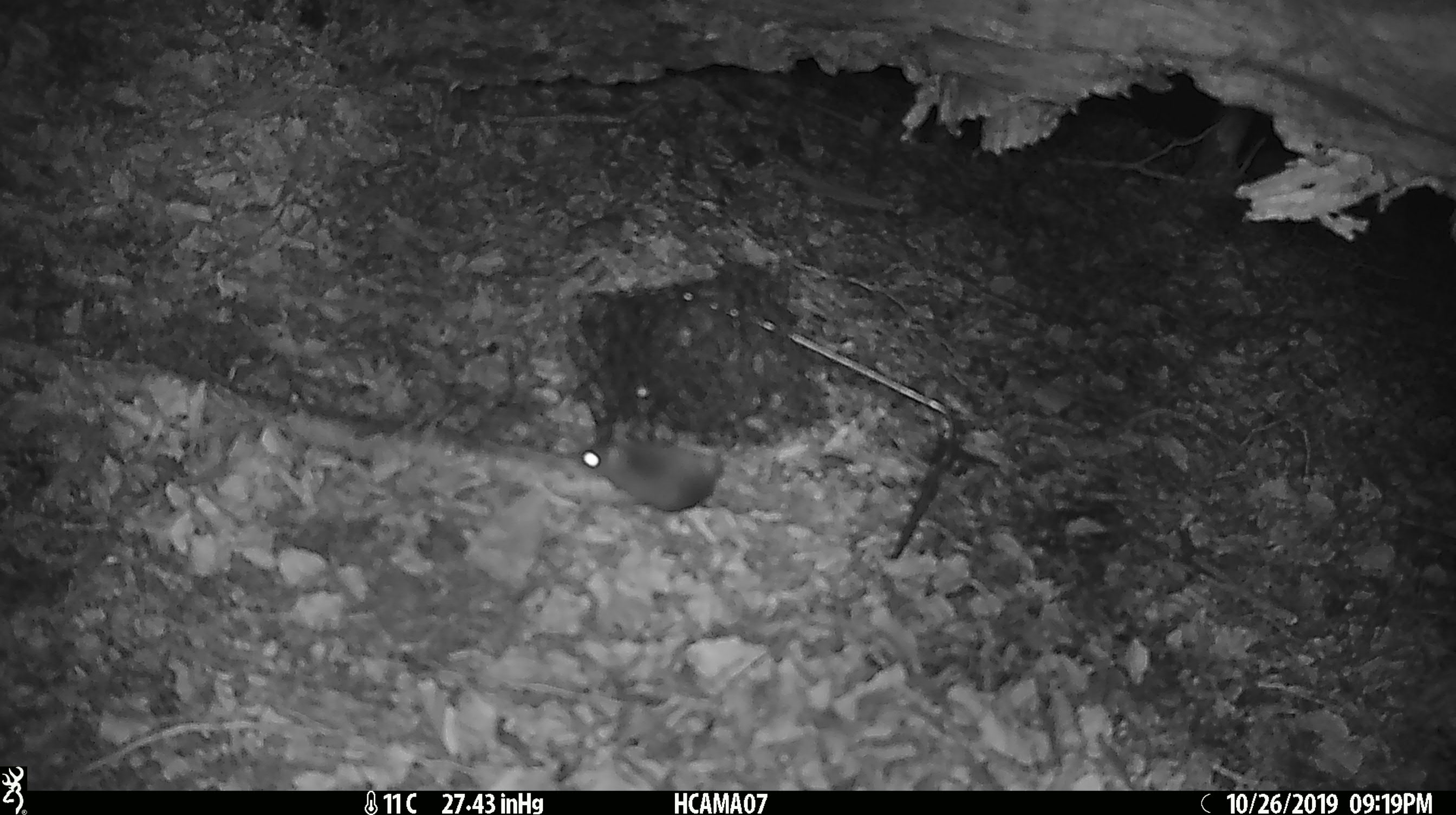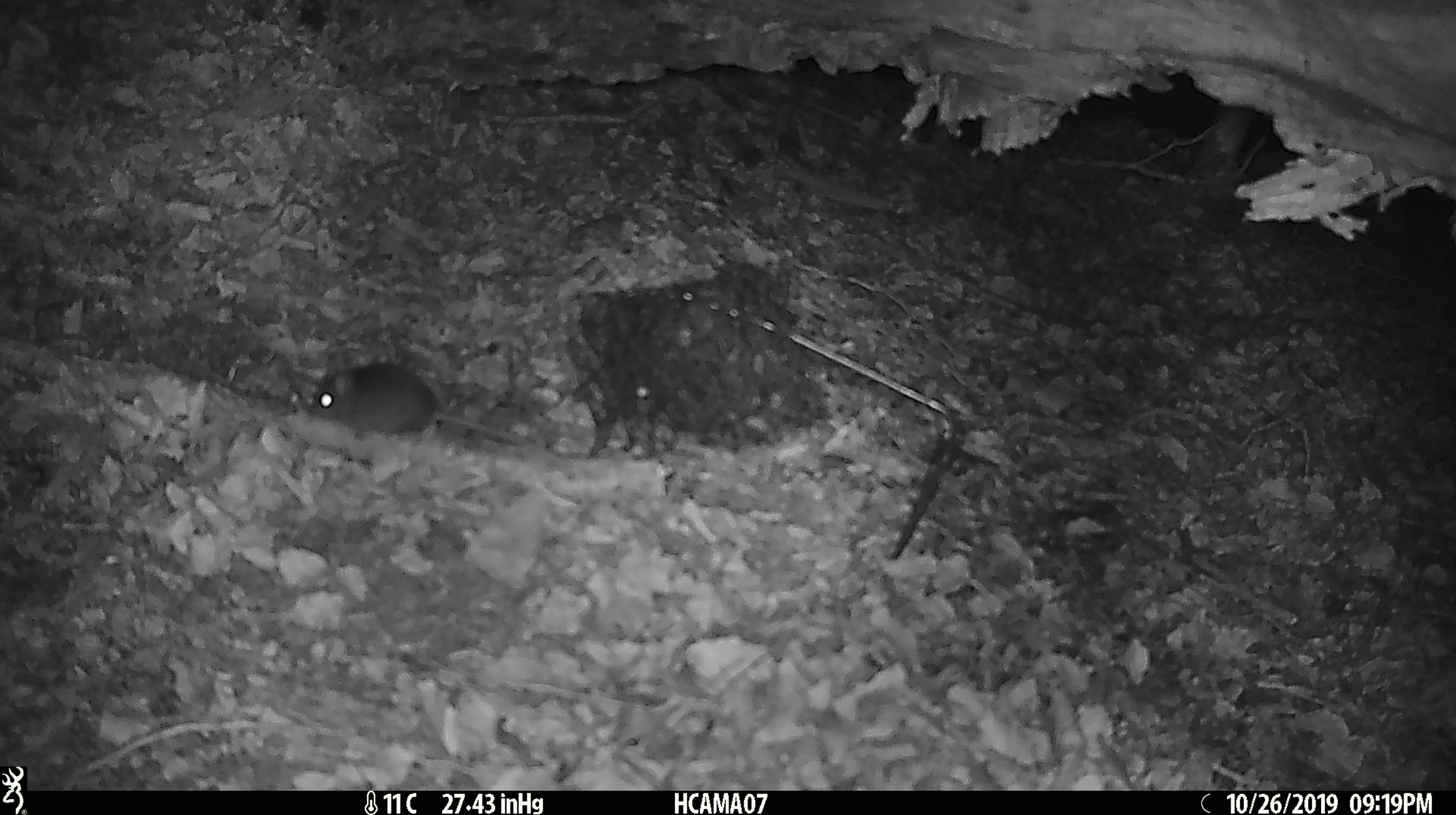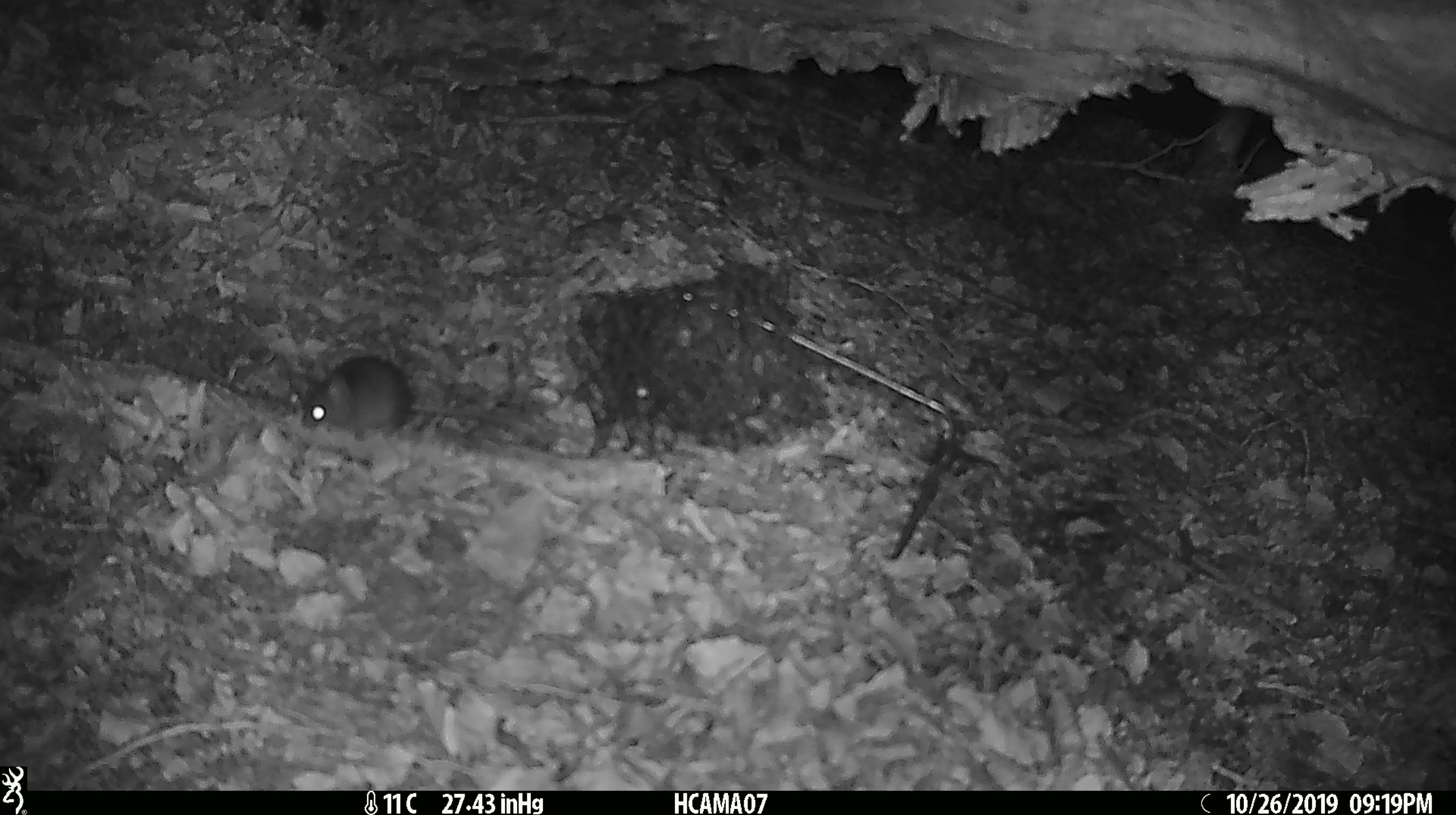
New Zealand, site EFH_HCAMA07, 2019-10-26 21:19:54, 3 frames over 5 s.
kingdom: Animalia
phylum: Chordata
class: Mammalia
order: Rodentia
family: Muridae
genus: Mus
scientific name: Mus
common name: mouse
Mouse (Mus).